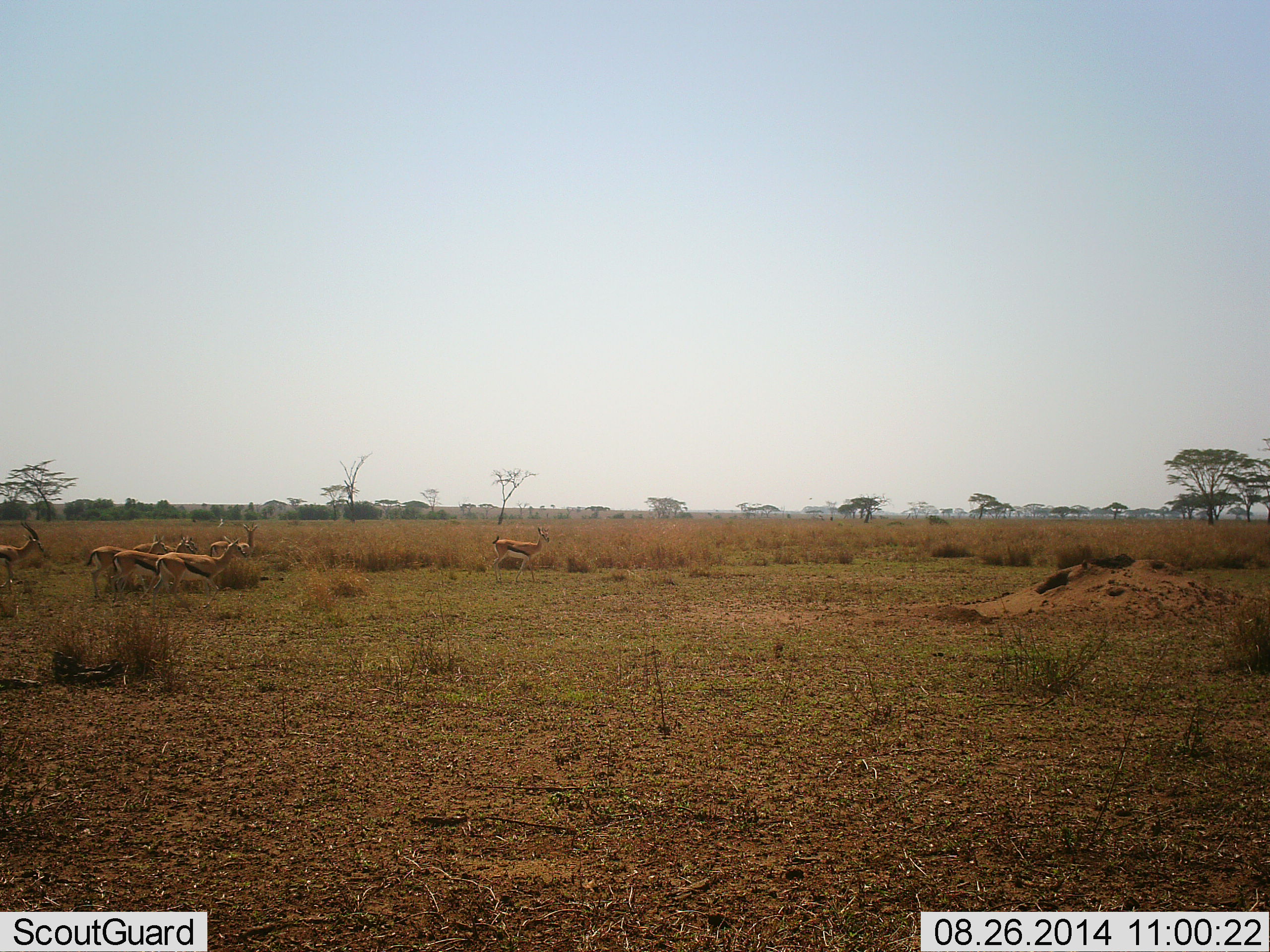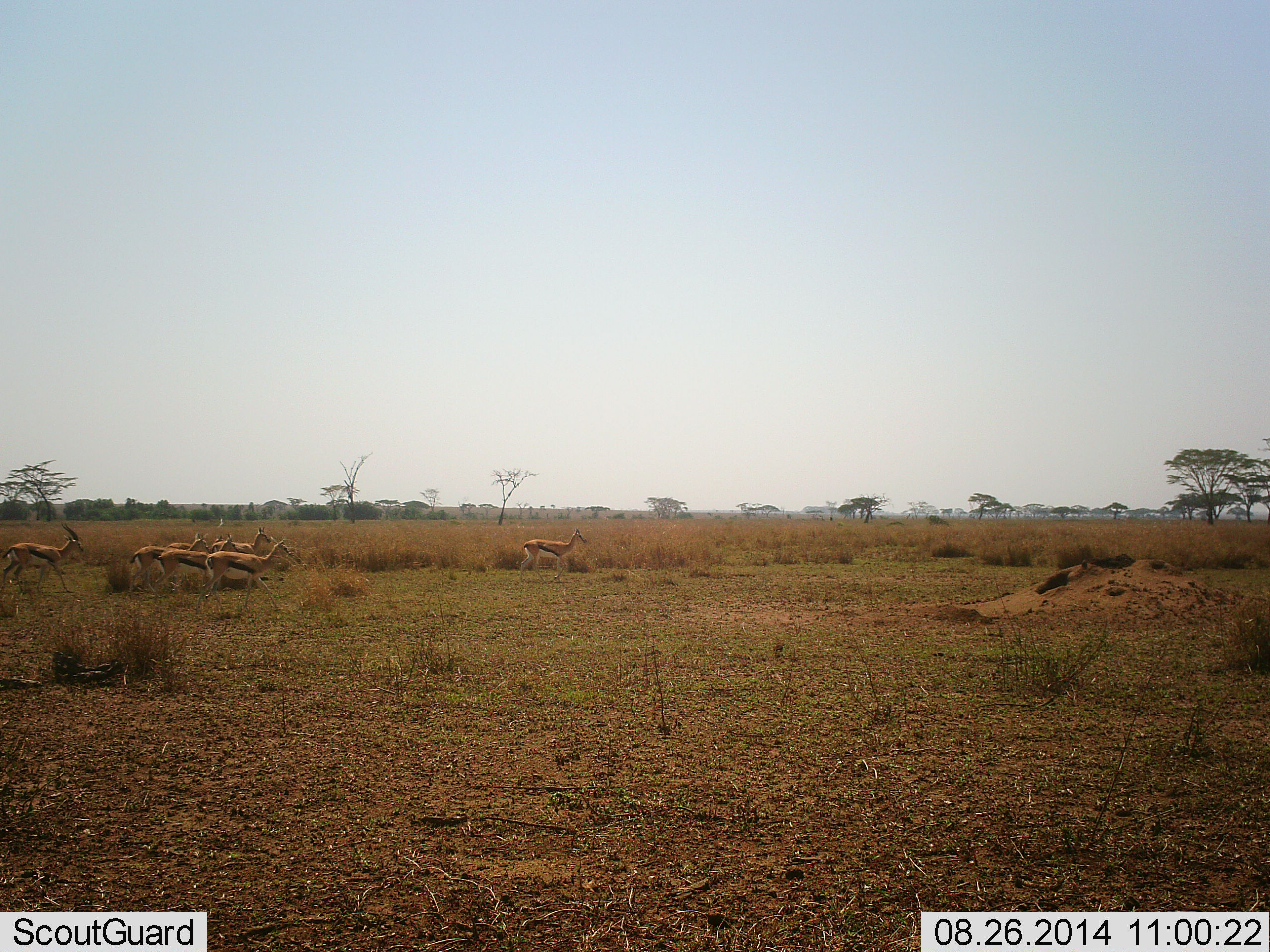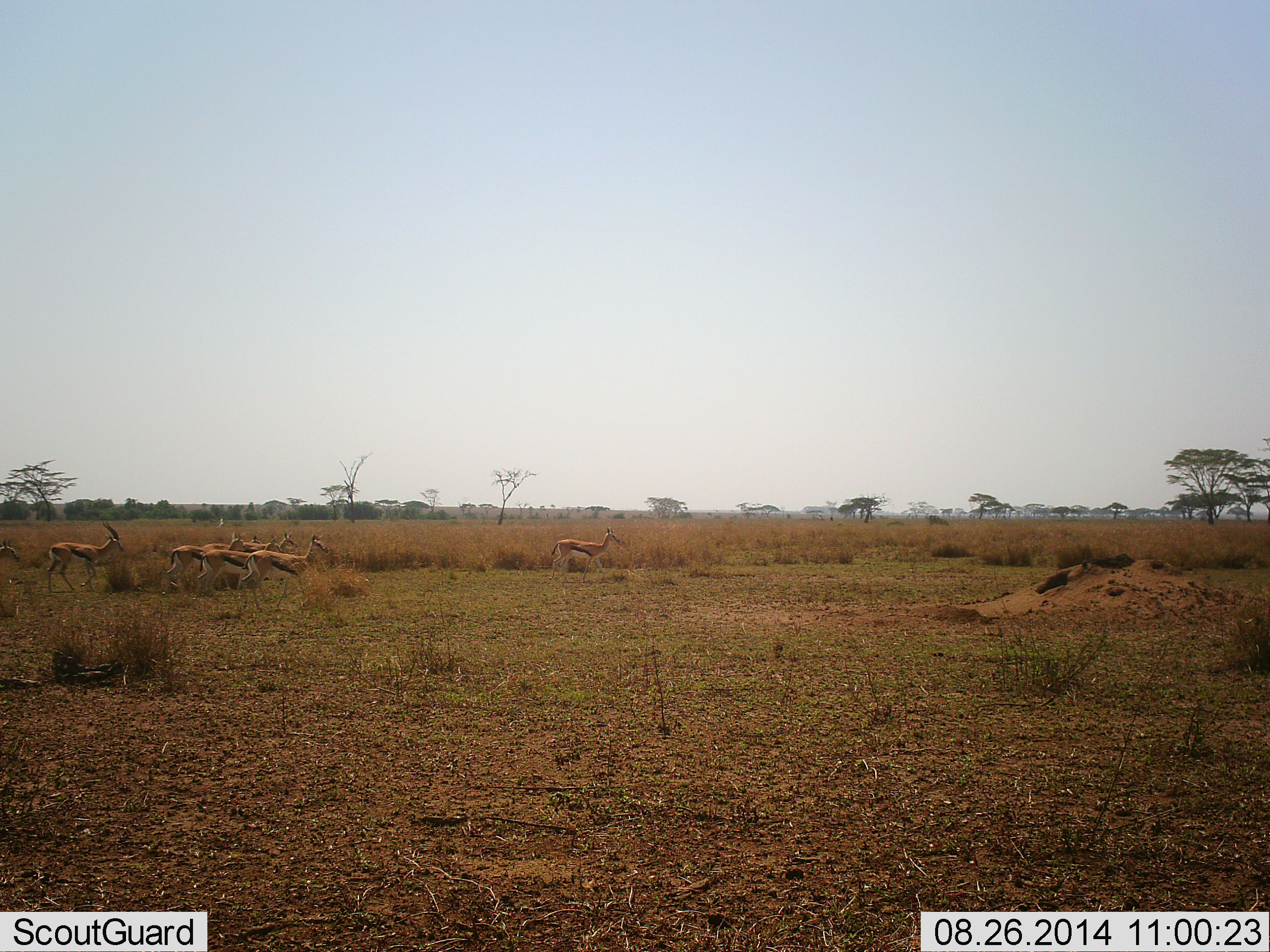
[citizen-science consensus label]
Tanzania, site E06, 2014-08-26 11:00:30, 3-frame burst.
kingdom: Animalia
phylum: Chordata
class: Mammalia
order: Artiodactyla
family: Bovidae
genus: Eudorcas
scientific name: Eudorcas thomsonii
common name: thomson's gazelle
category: gazellethomsons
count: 7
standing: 0%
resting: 0%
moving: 100%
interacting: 20%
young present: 0%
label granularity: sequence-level